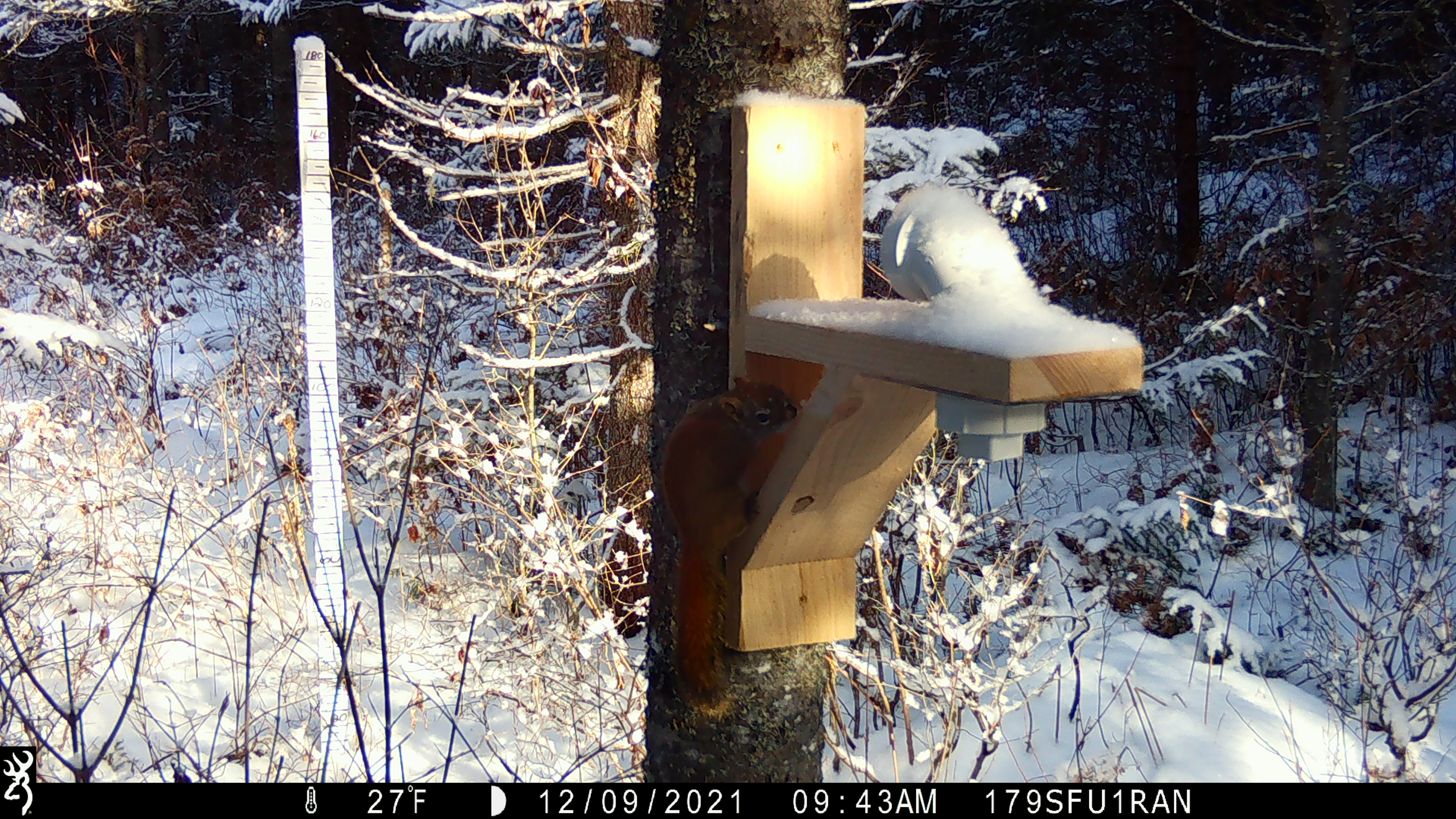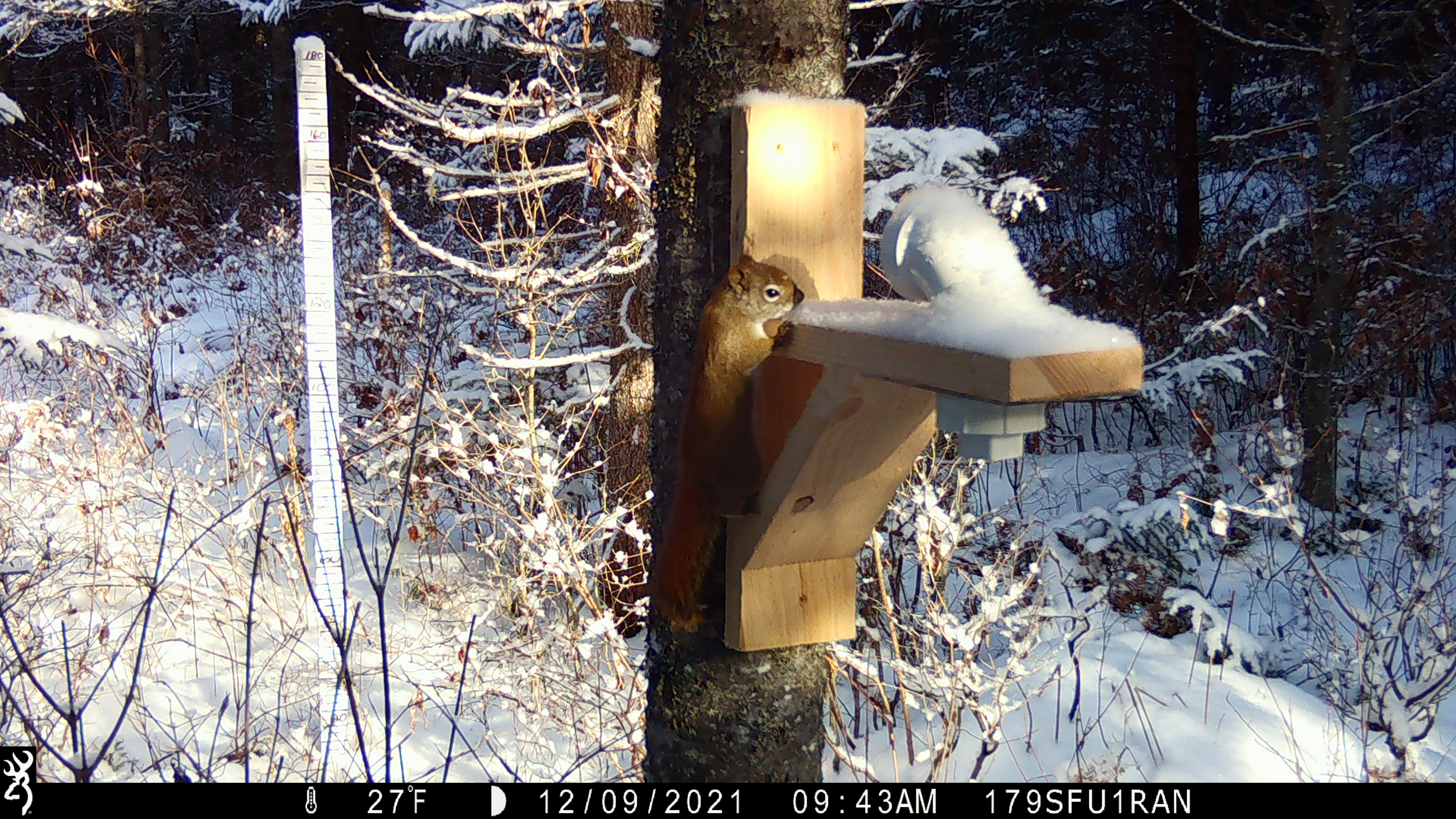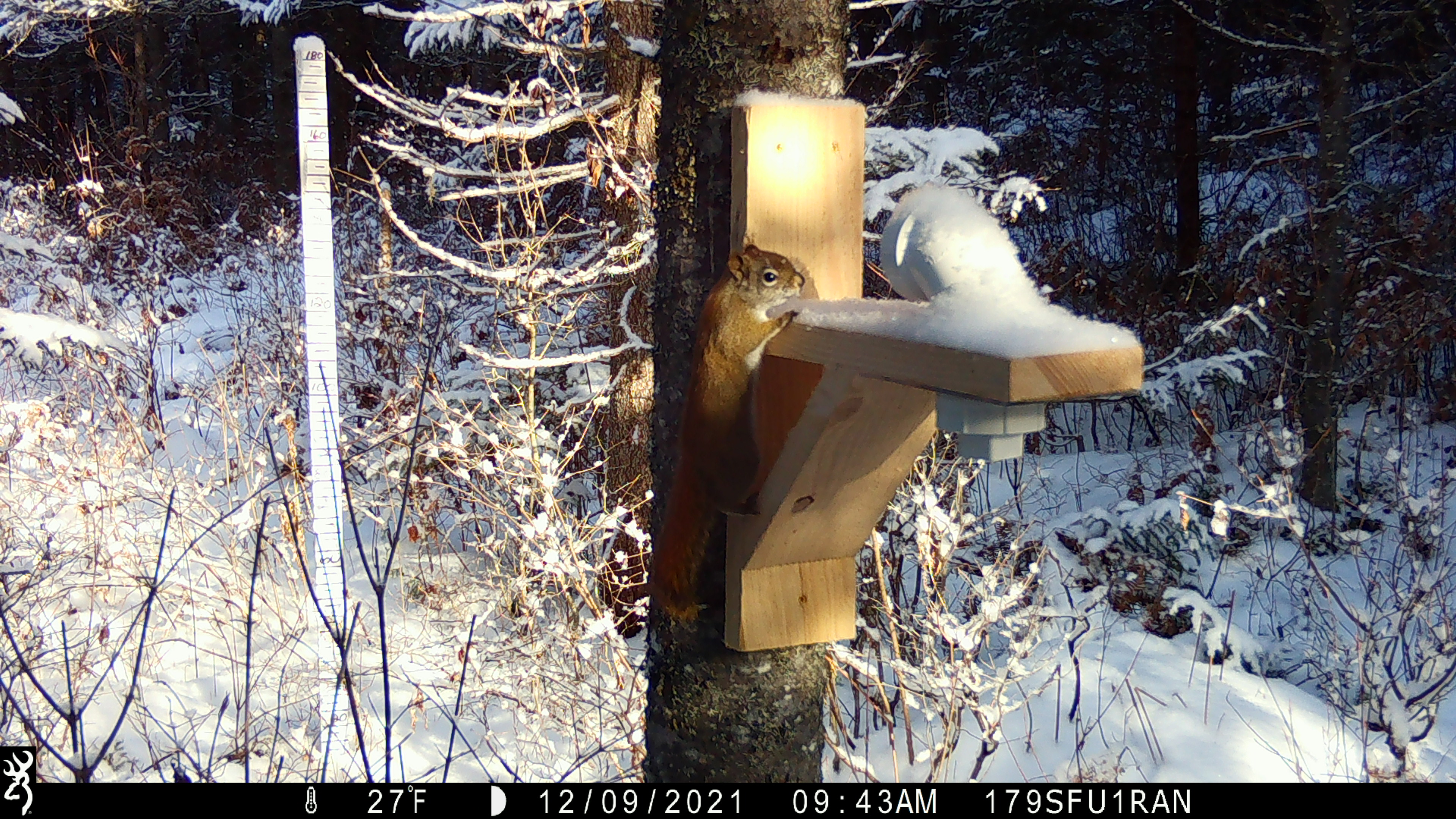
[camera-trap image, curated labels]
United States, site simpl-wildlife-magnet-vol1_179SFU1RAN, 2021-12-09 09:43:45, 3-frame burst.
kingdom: Animalia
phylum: Chordata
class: Mammalia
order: Rodentia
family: Sciuridae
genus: Tamiasciurus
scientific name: Tamiasciurus hudsonicus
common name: red squirrel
Red squirrel (Tamiasciurus hudsonicus).